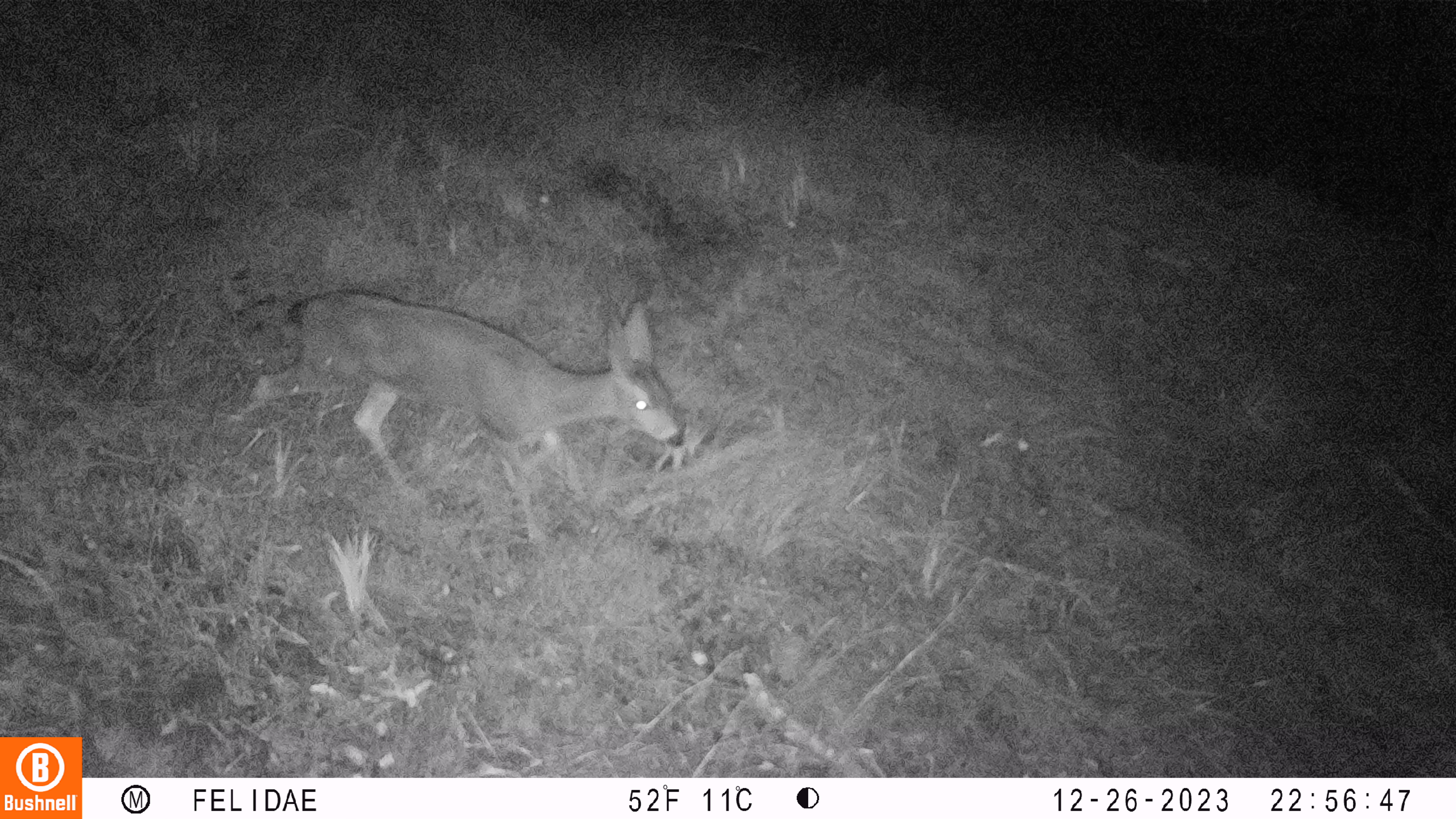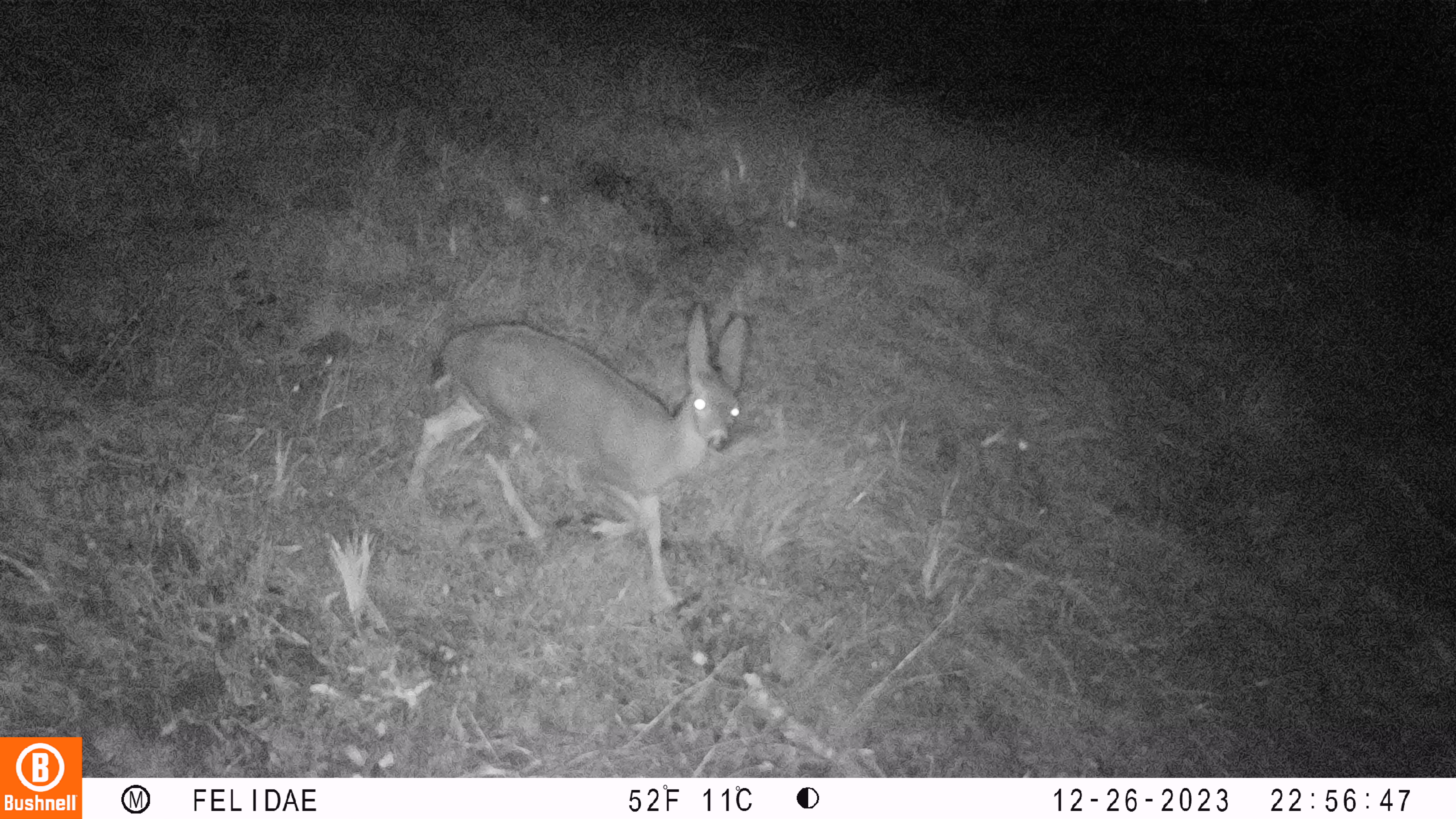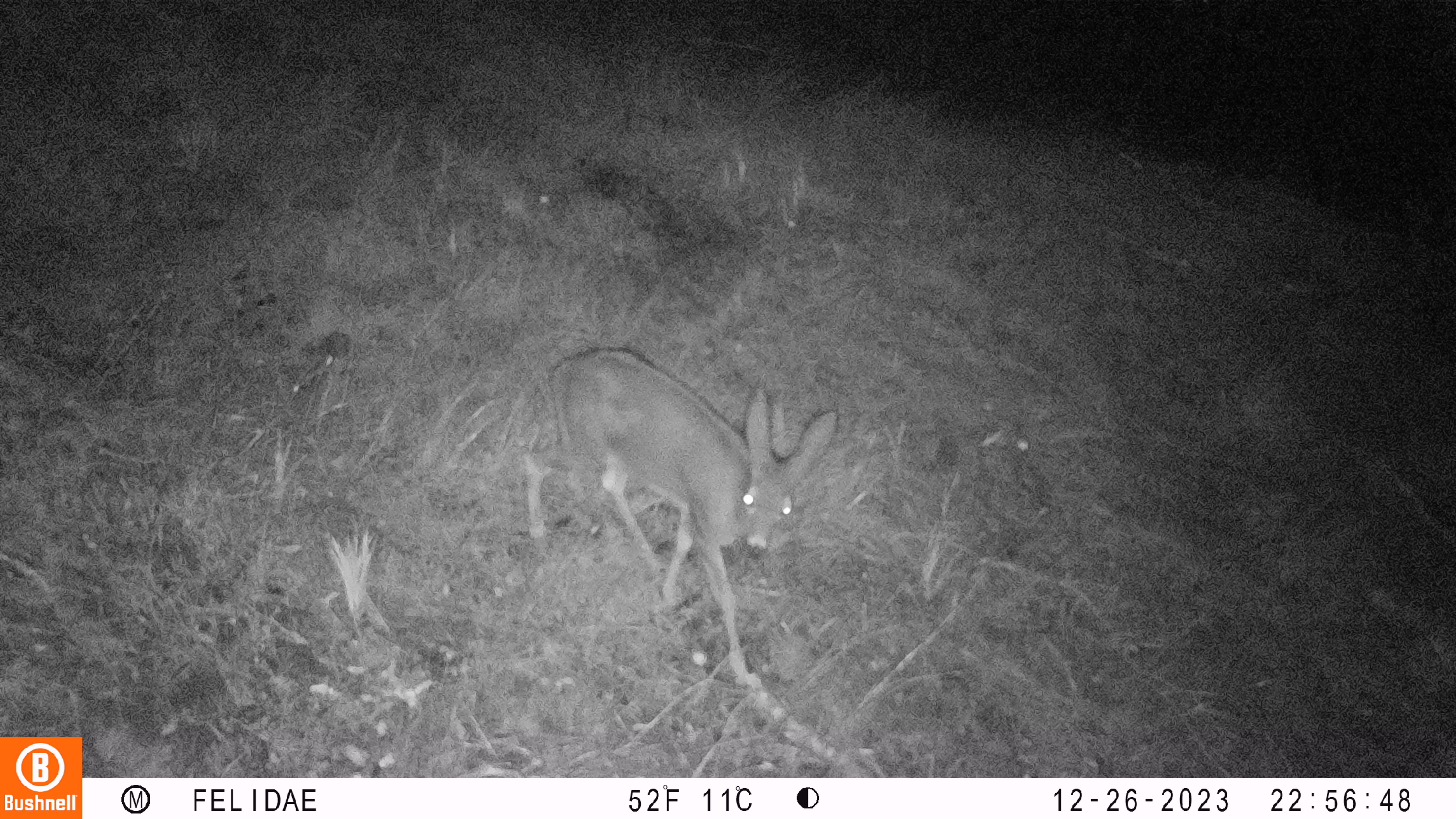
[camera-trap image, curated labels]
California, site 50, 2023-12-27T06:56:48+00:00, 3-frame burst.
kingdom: Animalia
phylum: Chordata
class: Mammalia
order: Artiodactyla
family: Cervidae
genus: Odocoileus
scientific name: Odocoileus hemionus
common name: mule deer